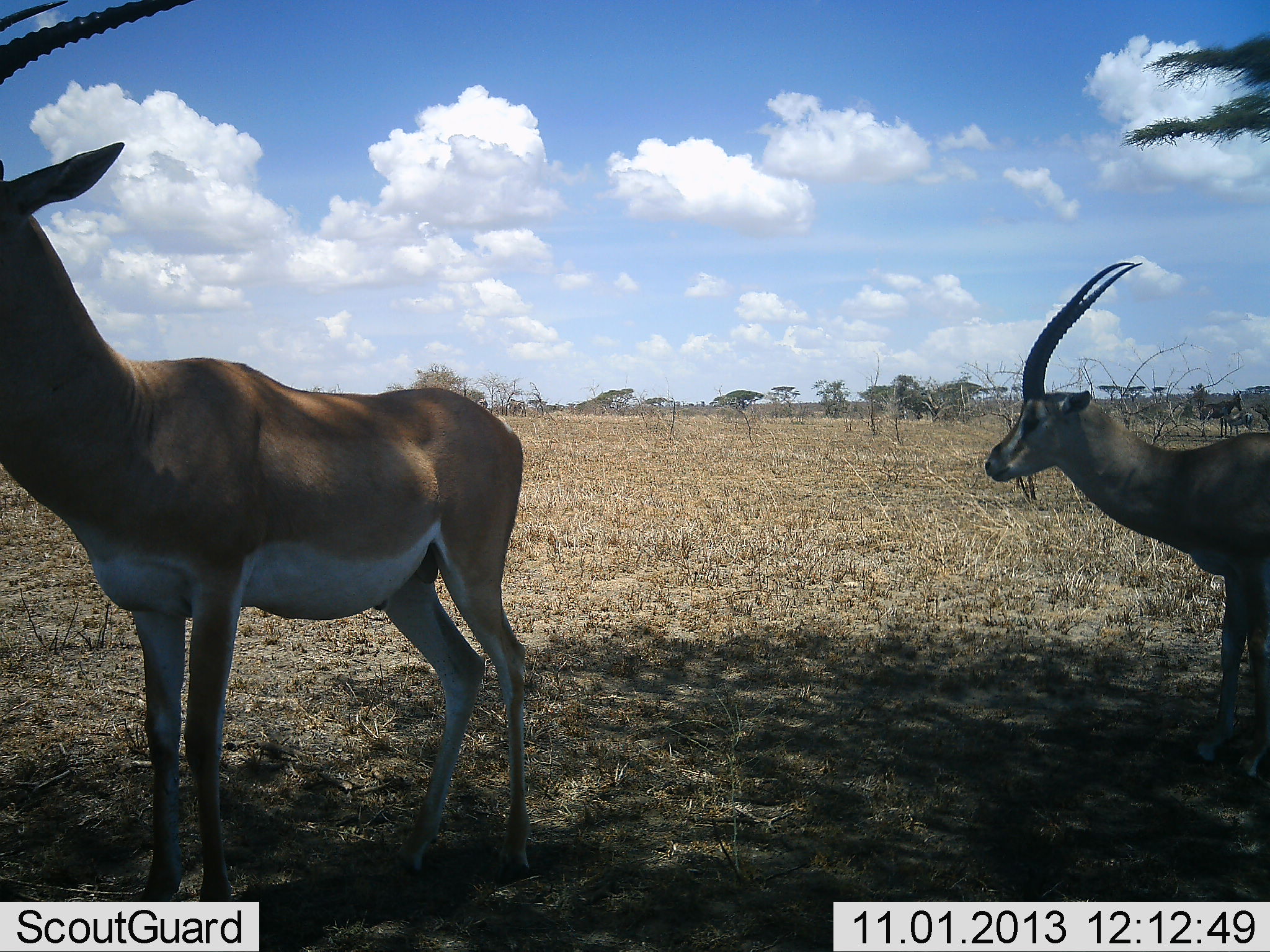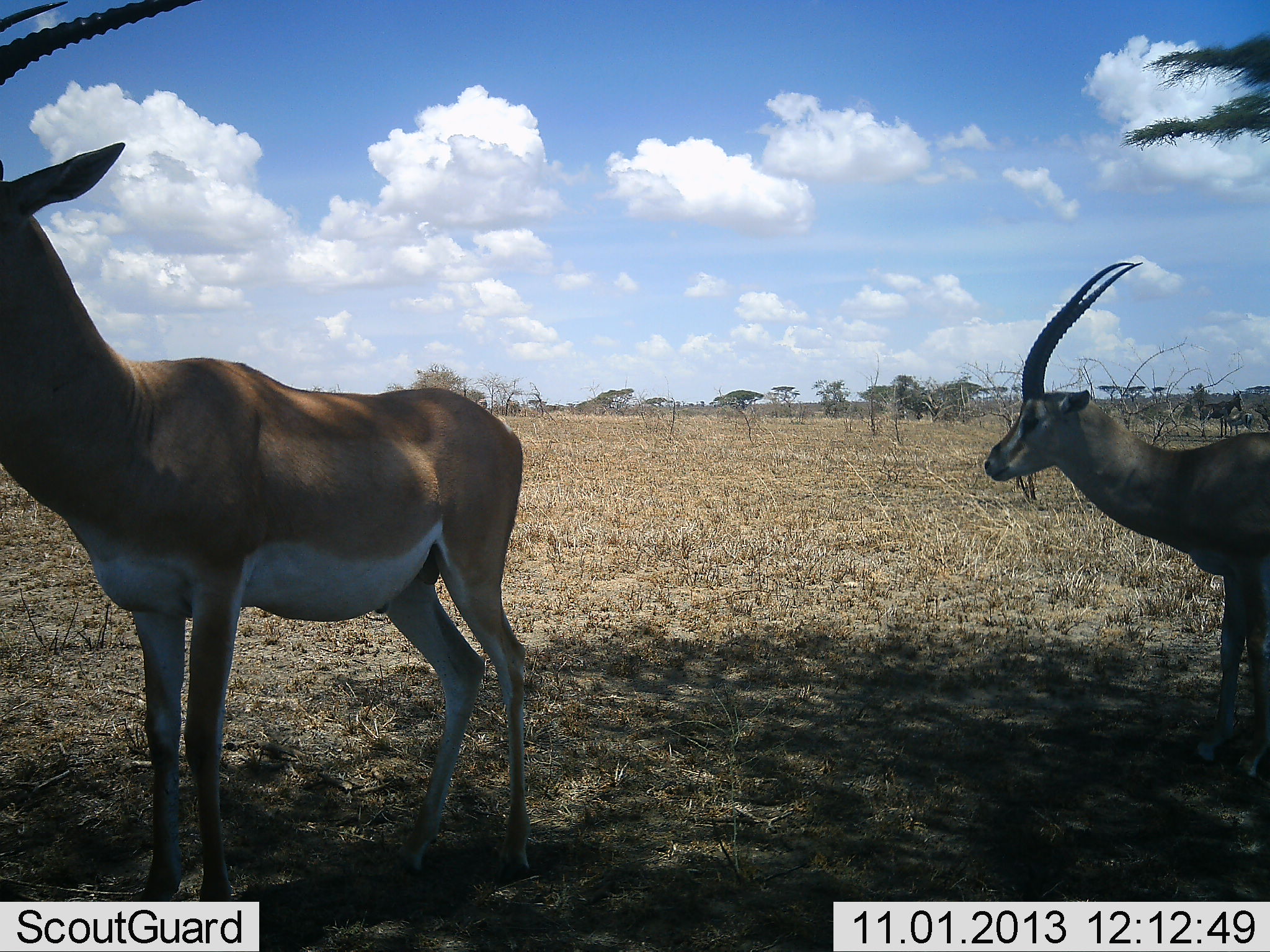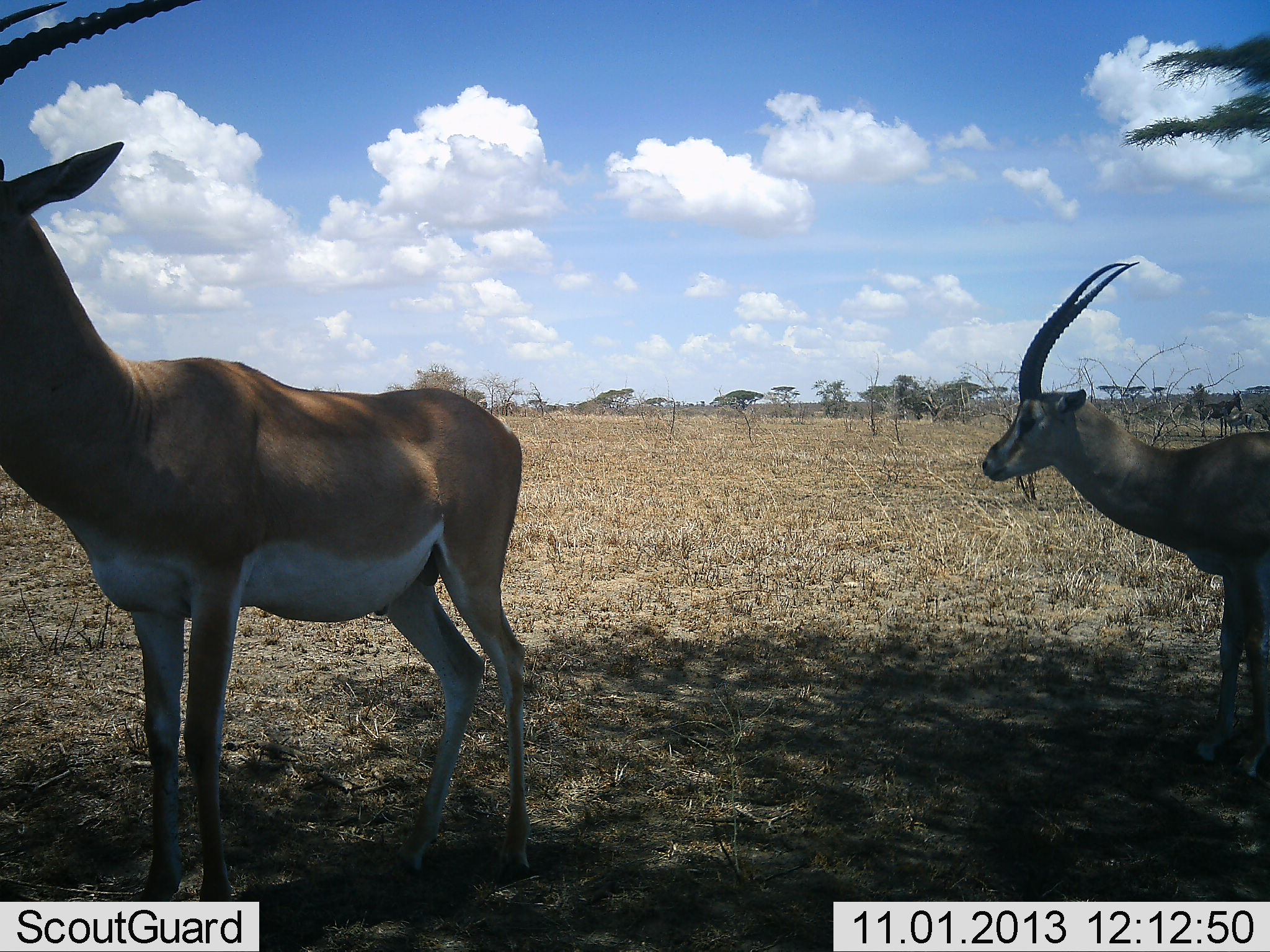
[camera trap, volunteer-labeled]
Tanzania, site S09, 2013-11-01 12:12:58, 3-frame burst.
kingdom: Animalia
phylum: Chordata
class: Mammalia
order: Artiodactyla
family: Bovidae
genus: Nanger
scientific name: Nanger granti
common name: grant's gazelle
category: gazellegrants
Gazellegrants (grant's gazelle) (Nanger granti), count 2. Behavior (volunteer vote fractions): standing 94%, resting 0%, moving 6%, interacting 0%. Young present (vote fraction): 6%. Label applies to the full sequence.